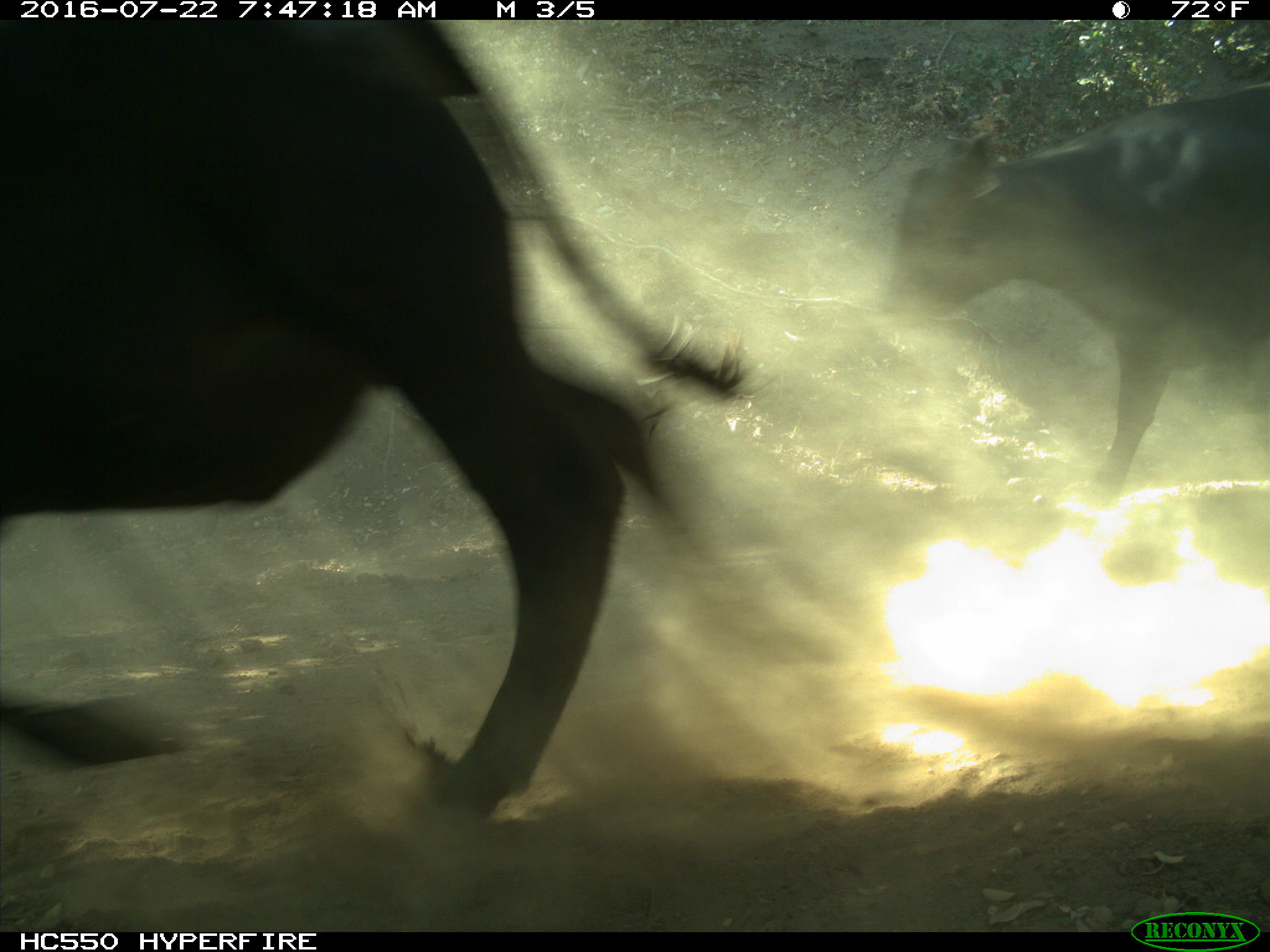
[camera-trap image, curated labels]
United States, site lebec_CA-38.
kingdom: Animalia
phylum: Chordata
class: Mammalia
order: Artiodactyla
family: Bovidae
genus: Bos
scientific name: Bos taurus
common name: domestic cow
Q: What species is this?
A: Bos taurus (domestic cow).